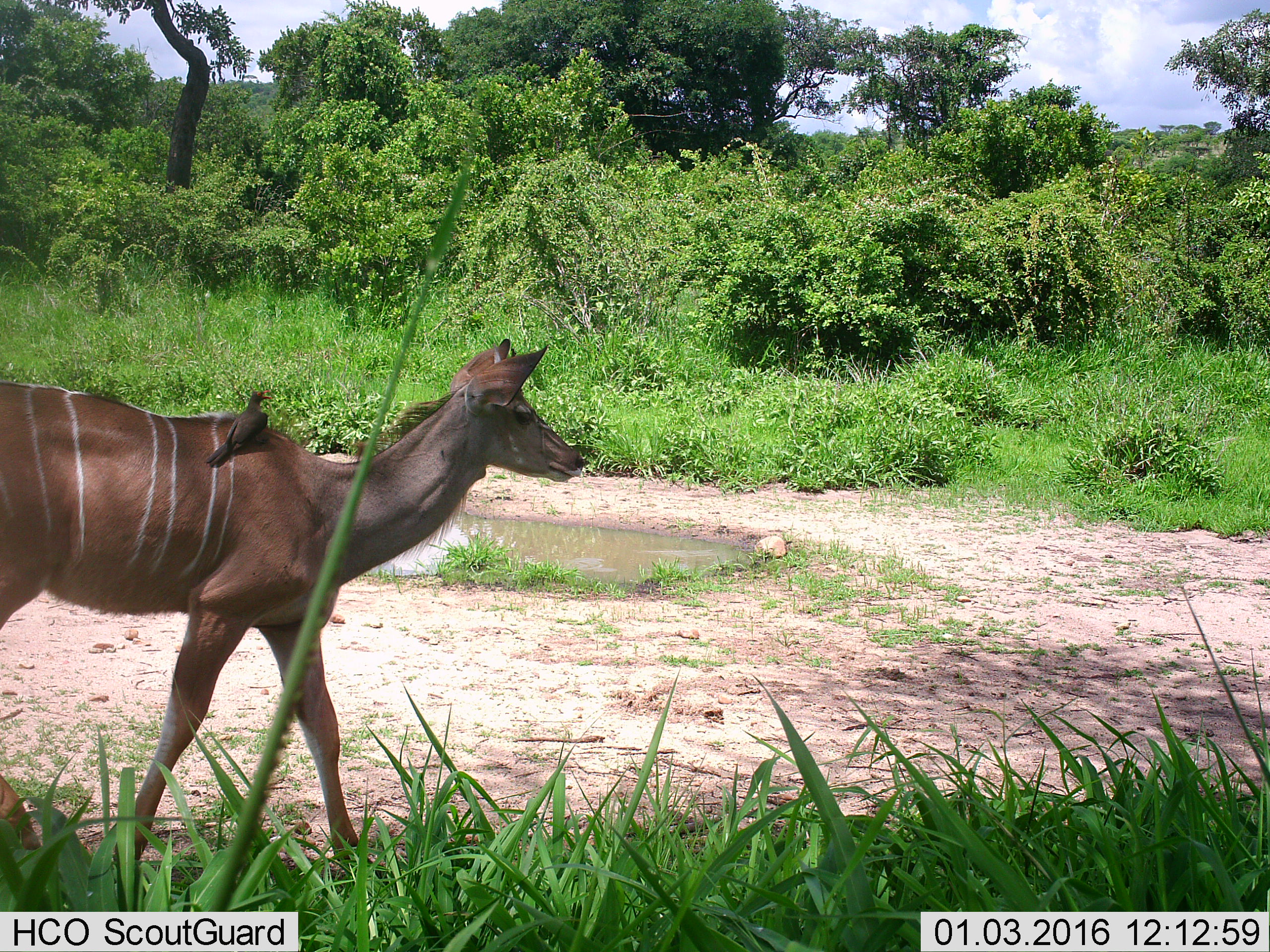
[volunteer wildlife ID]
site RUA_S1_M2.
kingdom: Animalia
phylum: Chordata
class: Aves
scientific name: Aves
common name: bird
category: birdother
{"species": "birdother (bird) (Aves)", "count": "1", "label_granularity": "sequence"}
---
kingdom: Animalia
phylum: Chordata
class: Mammalia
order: Artiodactyla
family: Bovidae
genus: Tragelaphus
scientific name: Tragelaphus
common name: kudu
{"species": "kudu (Tragelaphus)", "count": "1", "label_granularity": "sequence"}